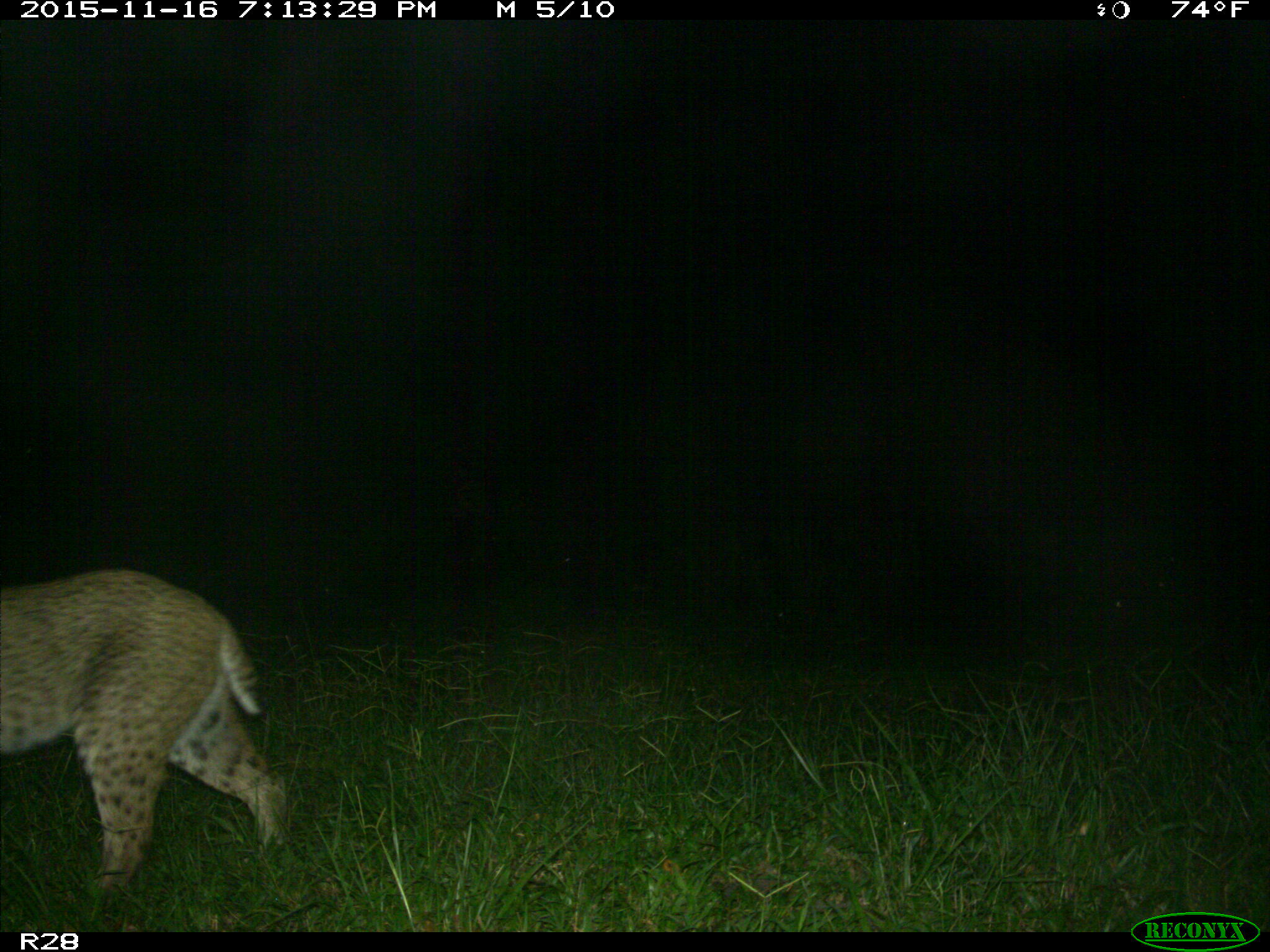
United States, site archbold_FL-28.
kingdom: Animalia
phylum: Chordata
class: Mammalia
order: Carnivora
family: Felidae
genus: Lynx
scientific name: Lynx rufus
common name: bobcat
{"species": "Lynx rufus (bobcat)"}